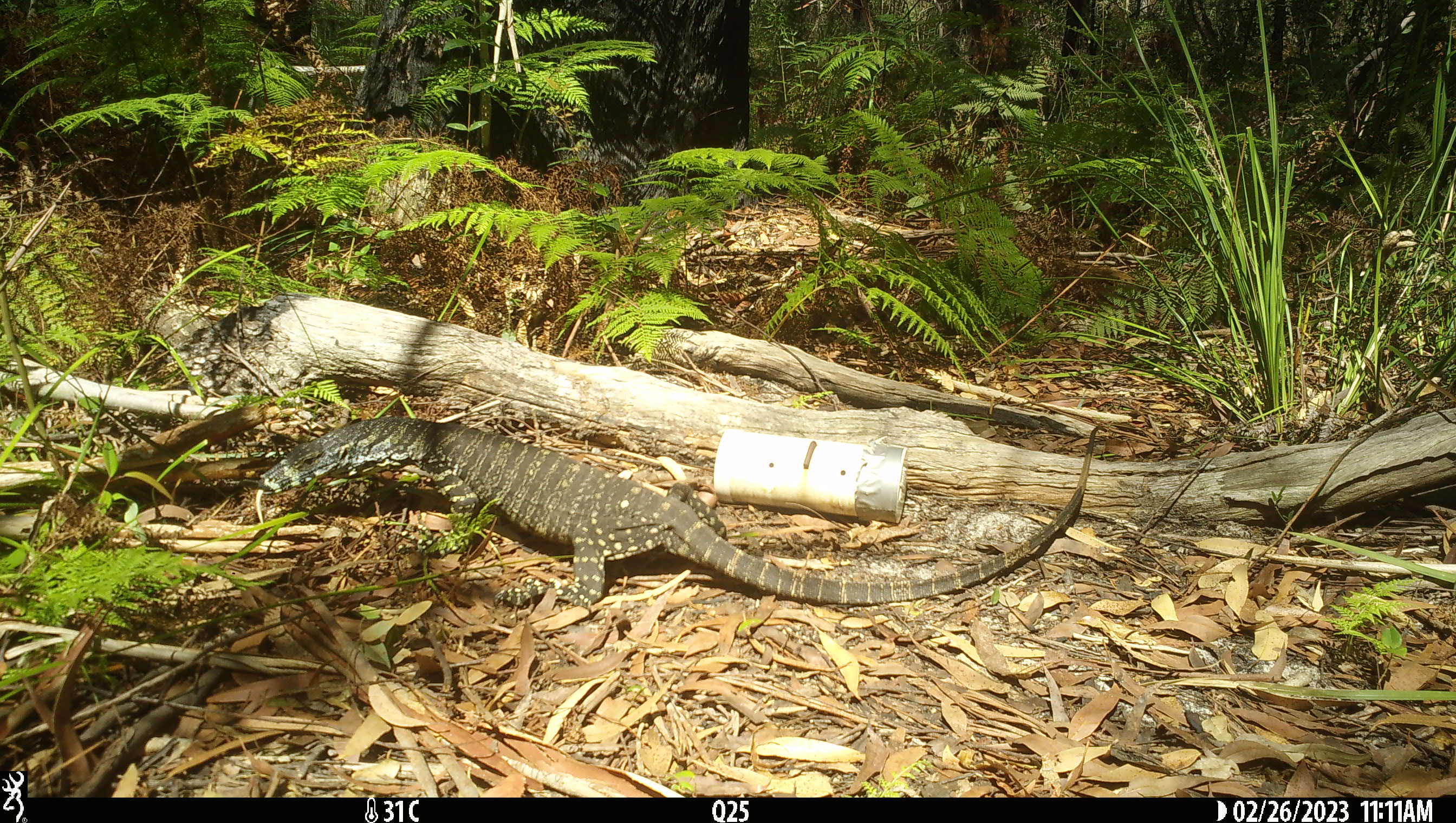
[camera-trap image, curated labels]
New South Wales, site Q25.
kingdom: Animalia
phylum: Chordata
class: Reptilia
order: Squamata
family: Varanidae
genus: Varanus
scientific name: Varanus varius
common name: lace monitor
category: goanna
Goanna (lace monitor) (Varanus varius).